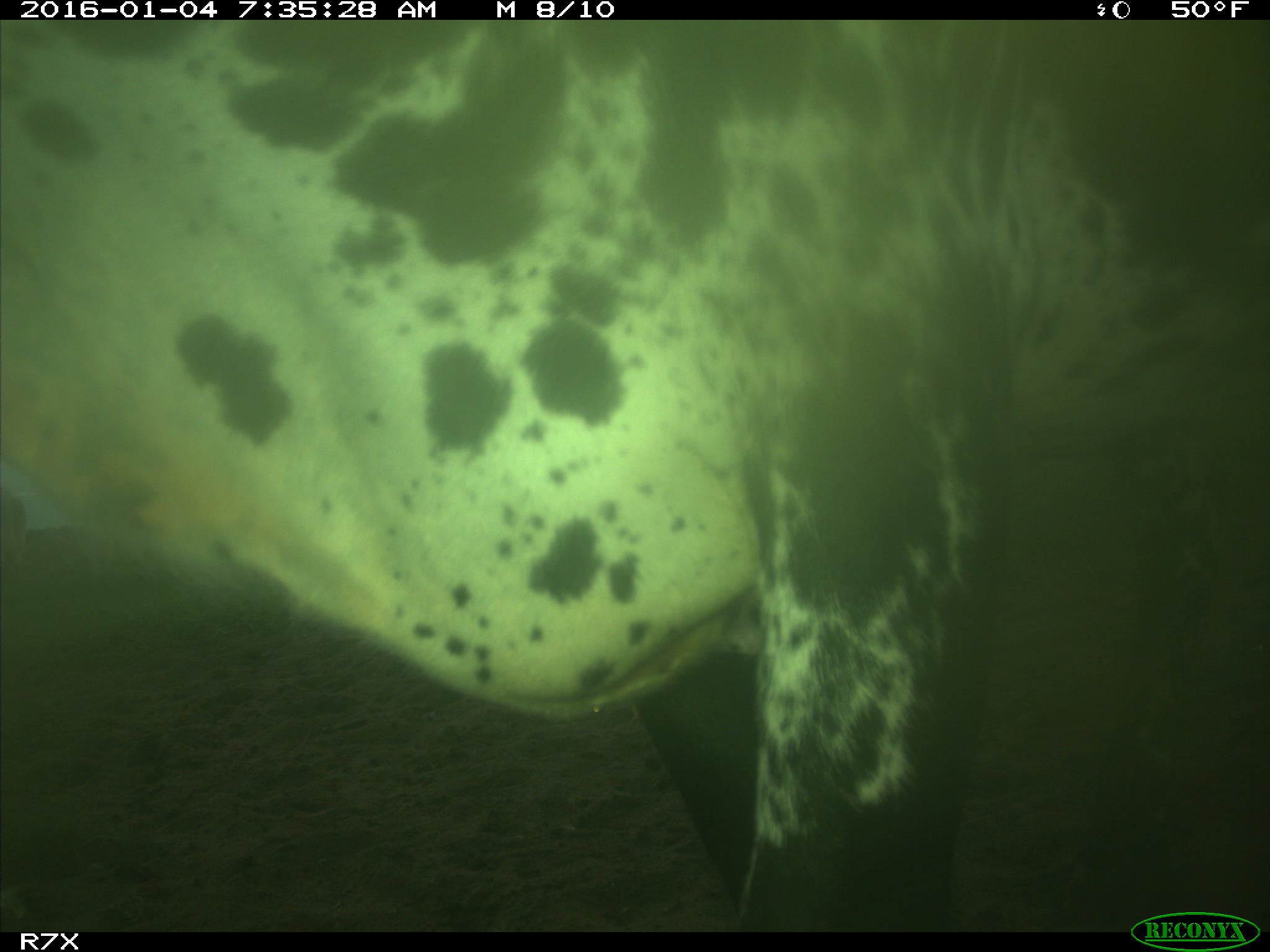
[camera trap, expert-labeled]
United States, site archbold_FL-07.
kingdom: Animalia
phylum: Chordata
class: Mammalia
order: Artiodactyla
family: Bovidae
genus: Bos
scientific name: Bos taurus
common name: domestic cow